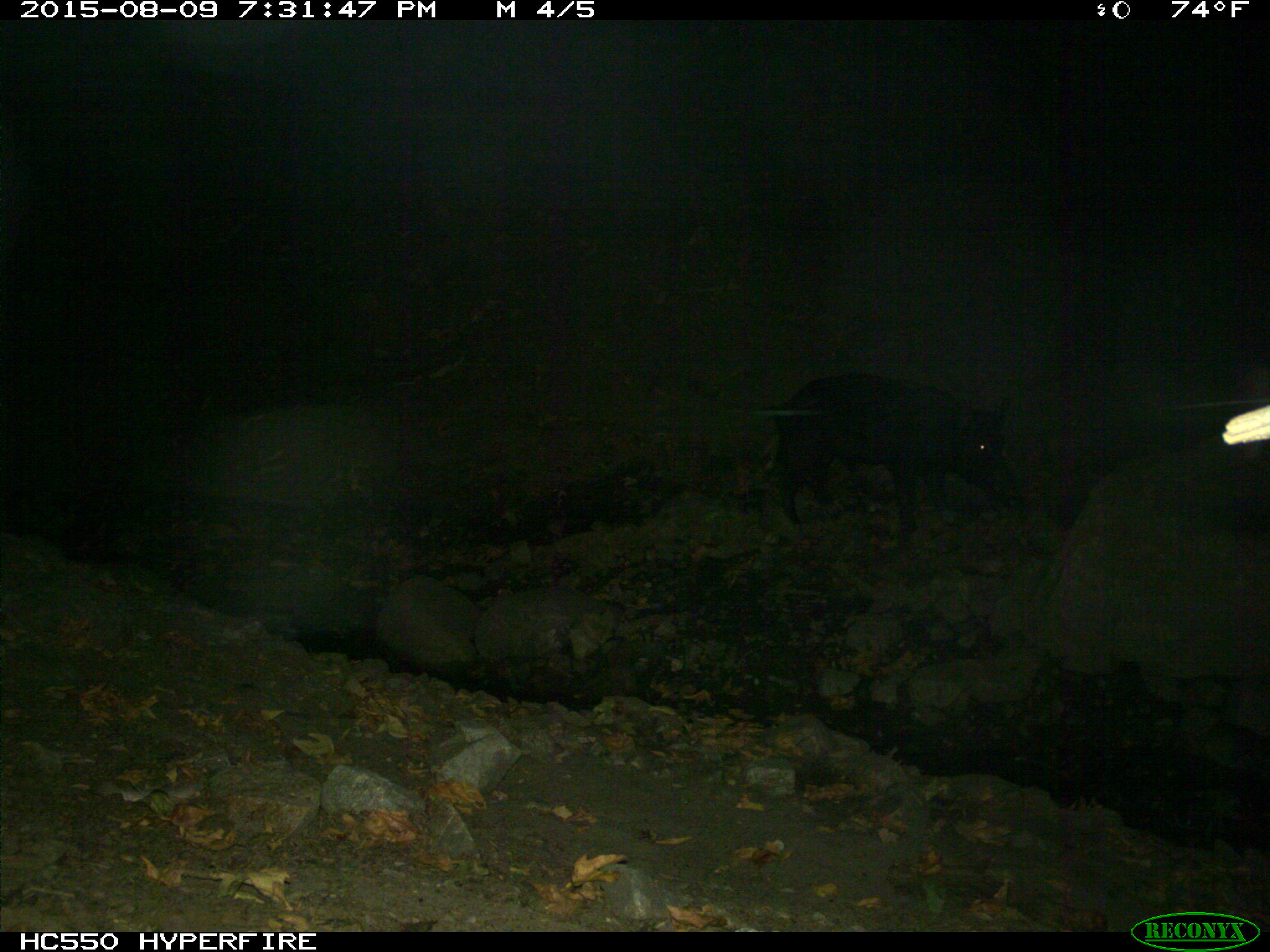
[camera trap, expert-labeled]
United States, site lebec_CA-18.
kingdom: Animalia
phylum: Chordata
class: Mammalia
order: Artiodactyla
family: Suidae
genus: Sus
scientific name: Sus scrofa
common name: wild boar